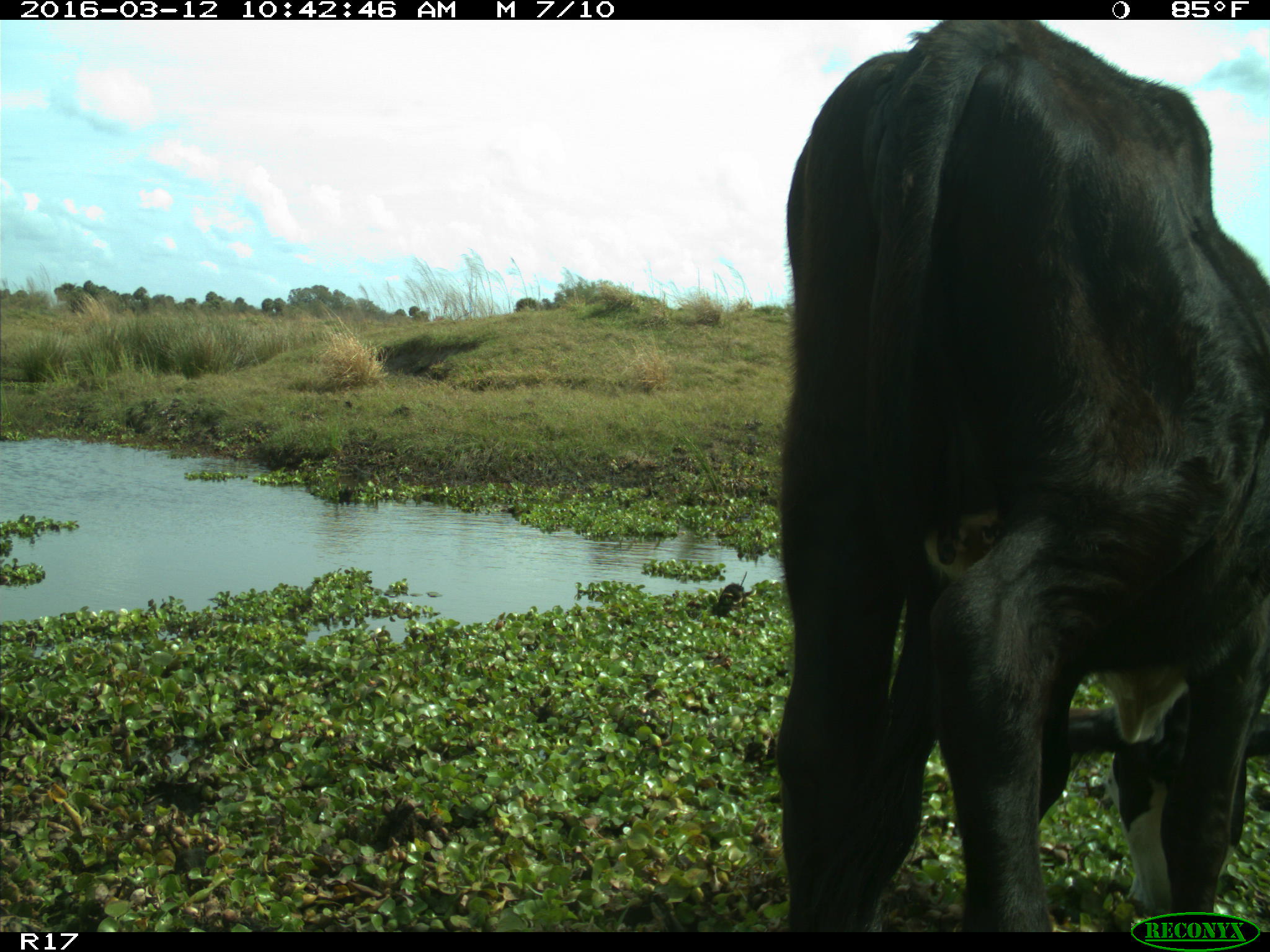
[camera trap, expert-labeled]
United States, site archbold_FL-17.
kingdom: Animalia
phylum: Chordata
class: Mammalia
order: Artiodactyla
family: Bovidae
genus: Bos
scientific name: Bos taurus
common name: domestic cow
Bos taurus (domestic cow).